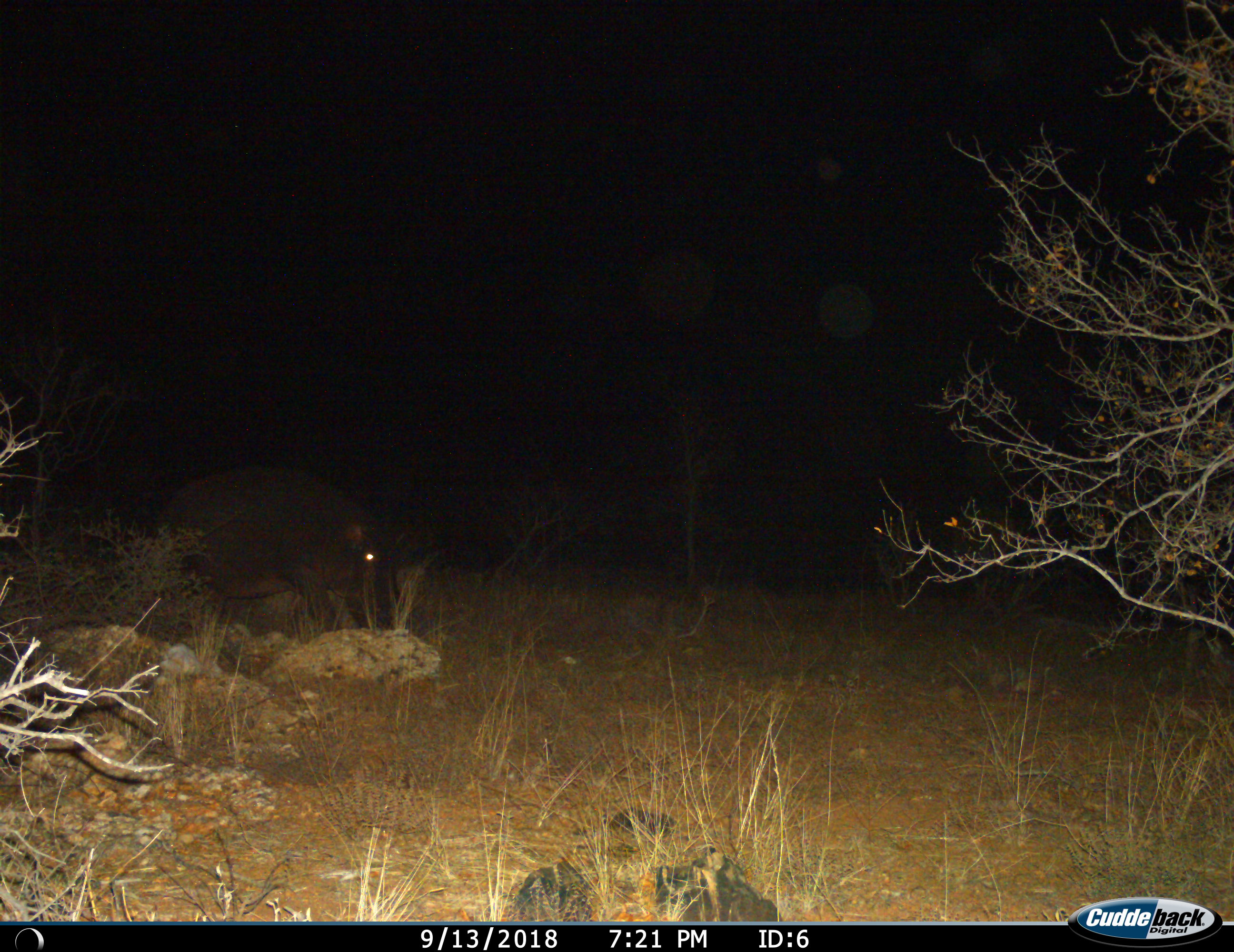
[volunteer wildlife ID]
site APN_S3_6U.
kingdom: Animalia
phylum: Chordata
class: Mammalia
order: Artiodactyla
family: Hippopotamidae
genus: Hippopotamus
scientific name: Hippopotamus amphibius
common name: hippopotamus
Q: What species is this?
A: Hippopotamus (Hippopotamus amphibius).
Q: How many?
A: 1.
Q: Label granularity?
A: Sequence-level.